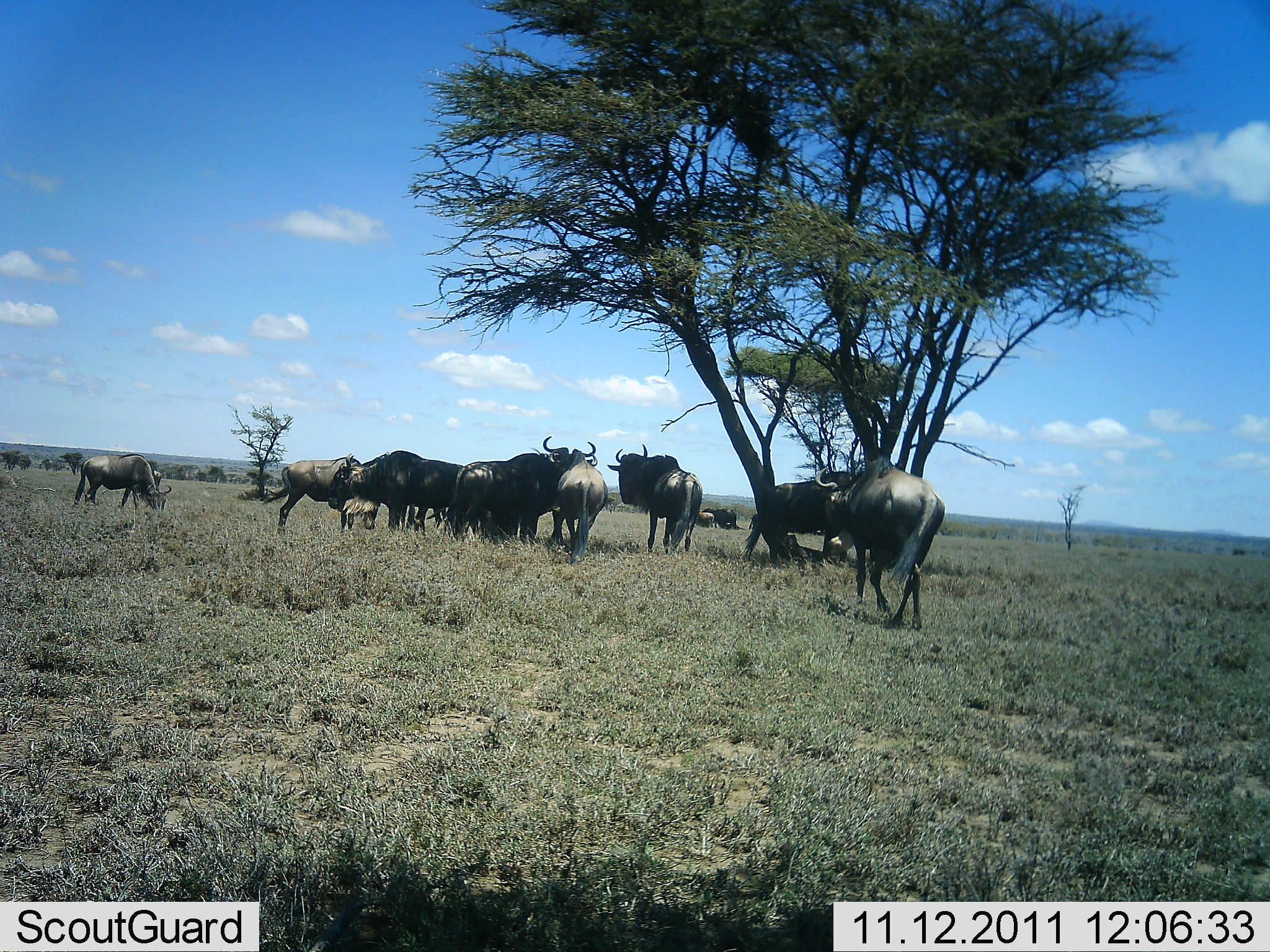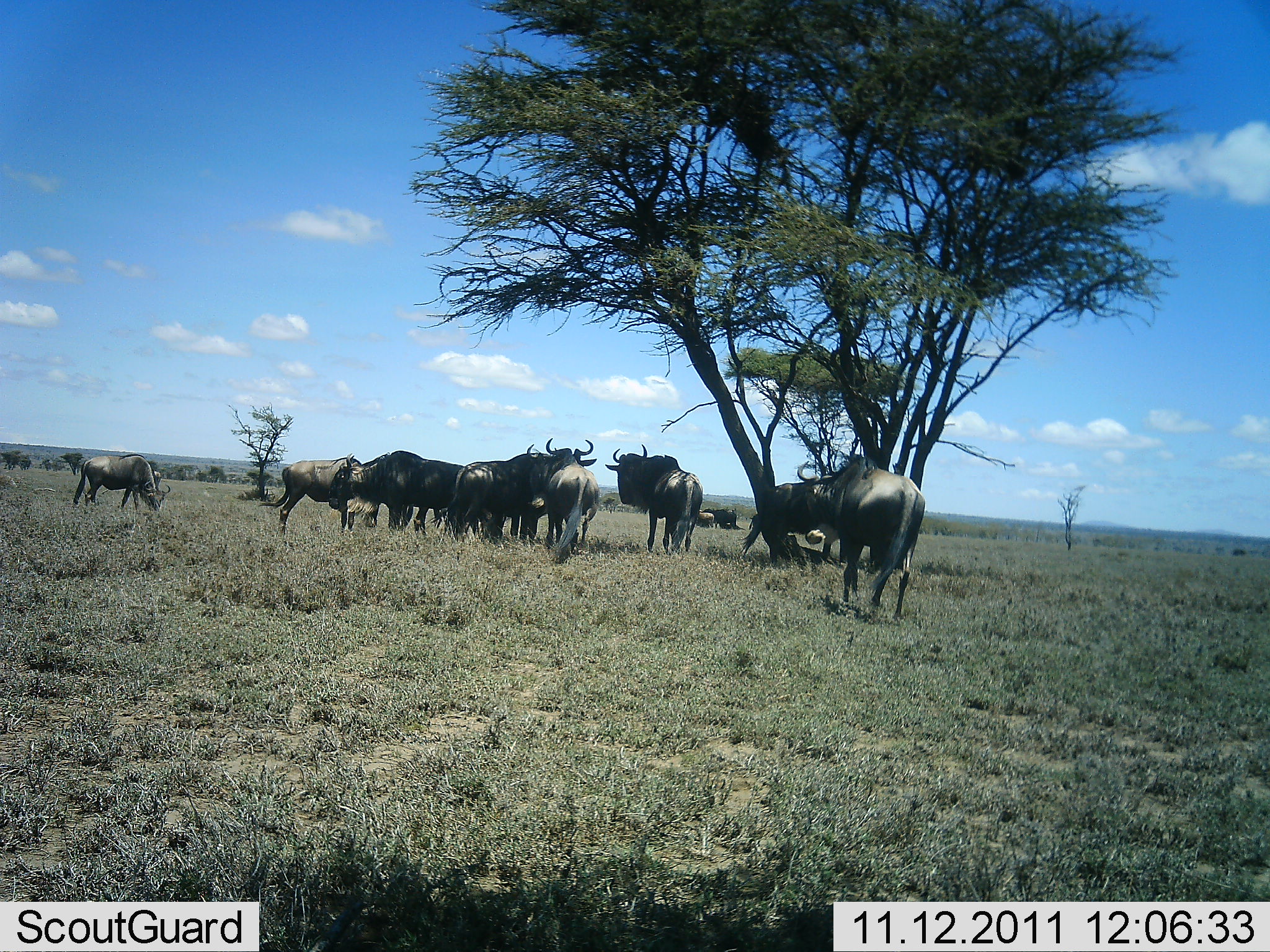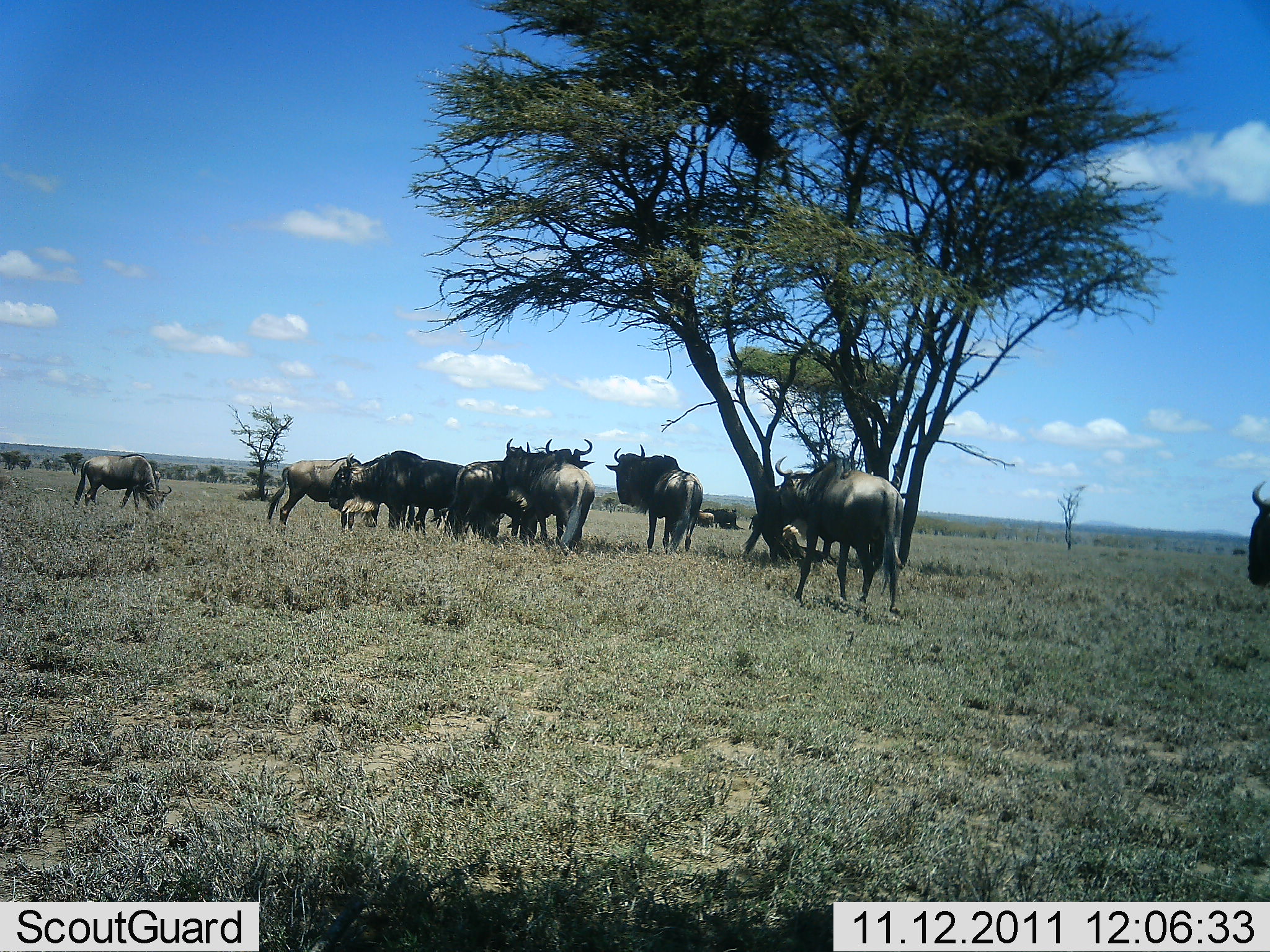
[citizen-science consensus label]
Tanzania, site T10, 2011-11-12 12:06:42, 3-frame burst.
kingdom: Animalia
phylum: Chordata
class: Mammalia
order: Artiodactyla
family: Bovidae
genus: Connochaetes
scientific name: Connochaetes taurinus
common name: blue wildebeest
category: wildebeest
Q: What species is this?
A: Wildebeest (blue wildebeest) (Connochaetes taurinus).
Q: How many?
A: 11-50.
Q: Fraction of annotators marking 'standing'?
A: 62%.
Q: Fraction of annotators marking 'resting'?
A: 46%.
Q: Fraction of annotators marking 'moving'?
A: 46%.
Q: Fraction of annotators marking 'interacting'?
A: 8%.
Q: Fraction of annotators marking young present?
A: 23%.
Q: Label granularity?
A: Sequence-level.